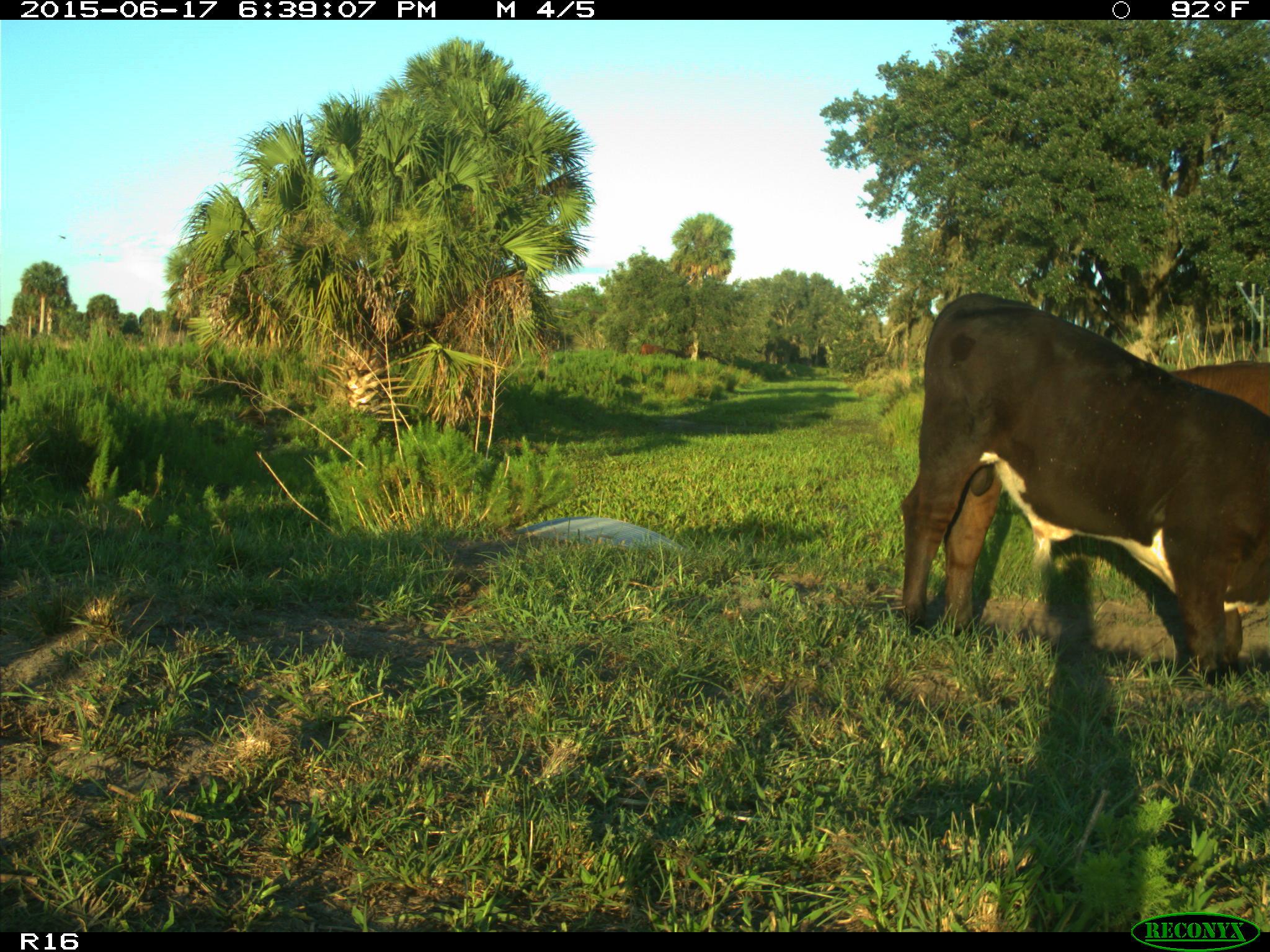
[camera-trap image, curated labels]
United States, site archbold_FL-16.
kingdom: Animalia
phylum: Chordata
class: Mammalia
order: Artiodactyla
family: Bovidae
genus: Bos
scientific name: Bos taurus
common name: domestic cow